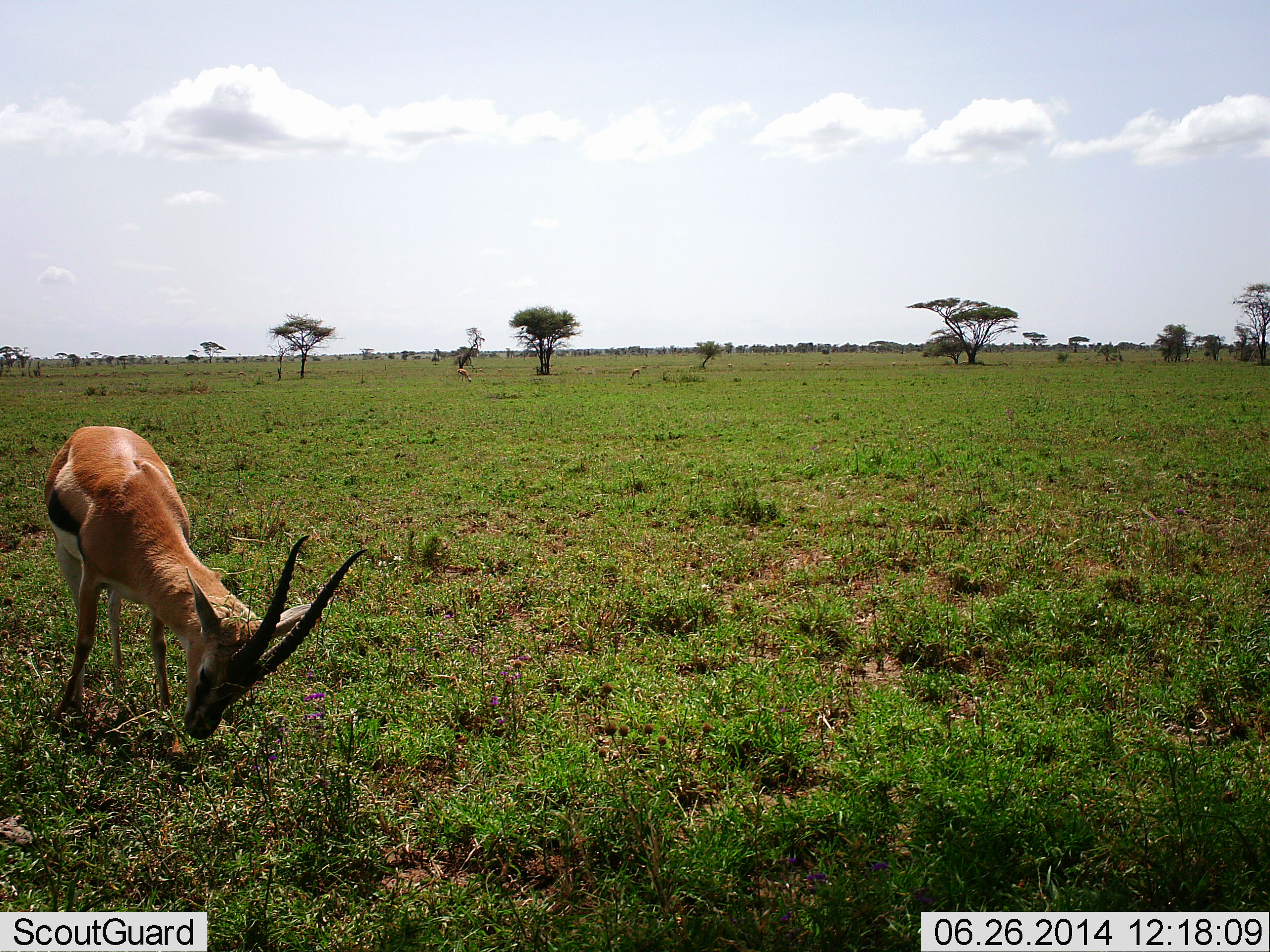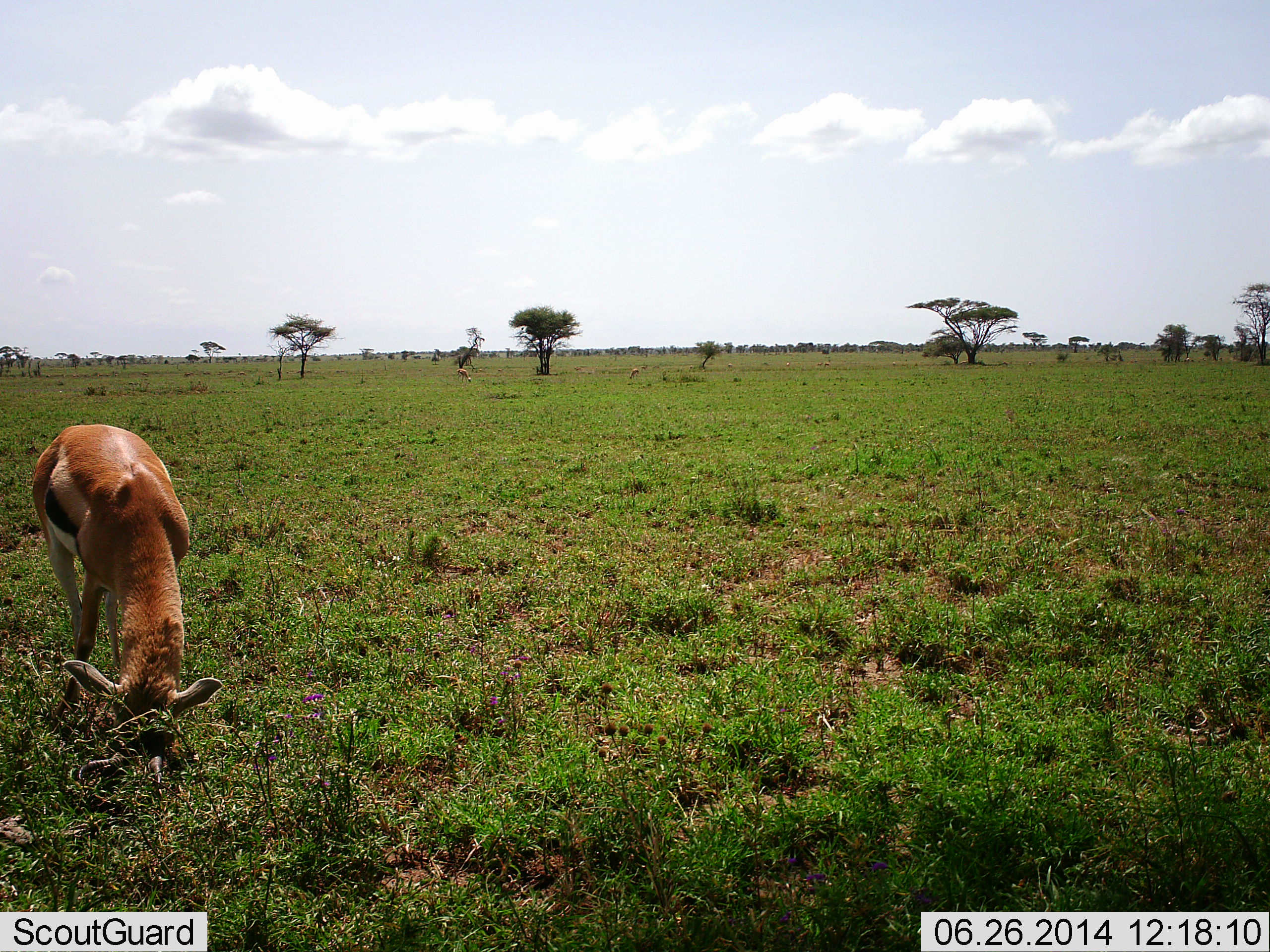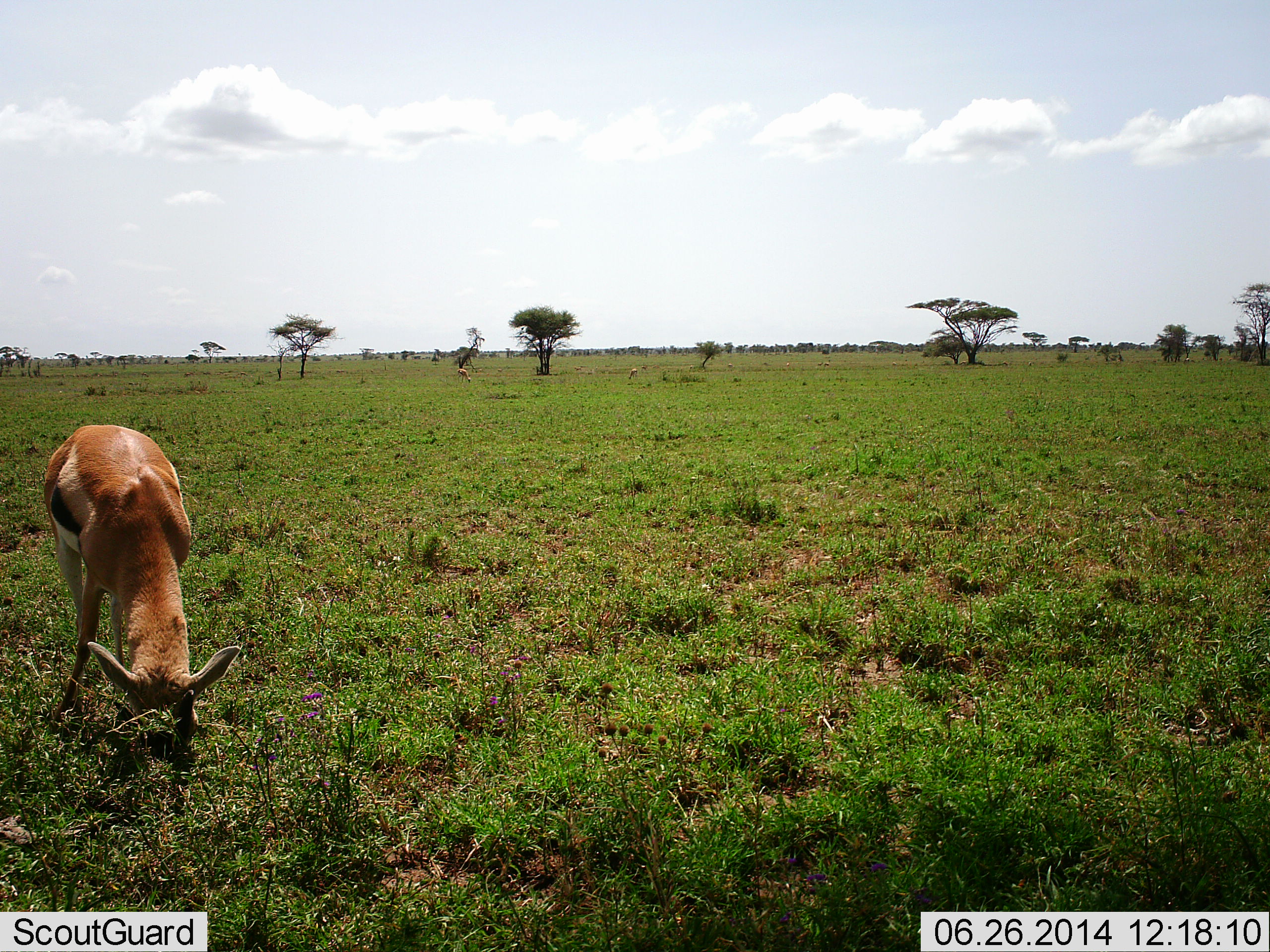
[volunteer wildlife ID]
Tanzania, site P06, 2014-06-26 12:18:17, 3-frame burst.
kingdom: Animalia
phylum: Chordata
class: Mammalia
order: Artiodactyla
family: Bovidae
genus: Eudorcas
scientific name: Eudorcas thomsonii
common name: thomson's gazelle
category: gazellethomsons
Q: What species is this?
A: Gazellethomsons (thomson's gazelle) (Eudorcas thomsonii).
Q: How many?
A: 1.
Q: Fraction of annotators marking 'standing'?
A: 30%.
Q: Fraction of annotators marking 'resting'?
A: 0%.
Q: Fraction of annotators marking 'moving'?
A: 0%.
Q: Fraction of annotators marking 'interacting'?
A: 0%.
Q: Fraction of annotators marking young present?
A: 0%.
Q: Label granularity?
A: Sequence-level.